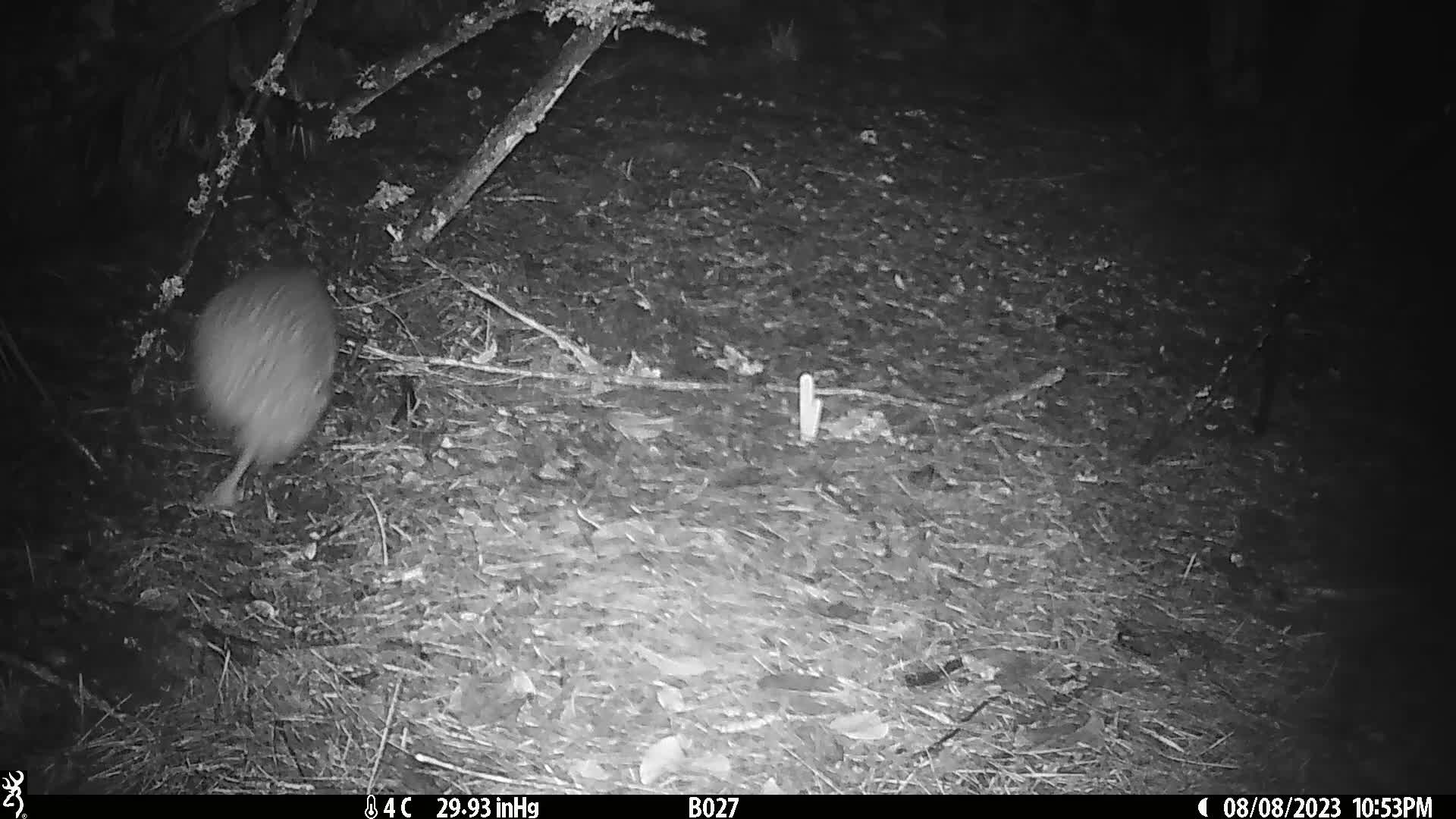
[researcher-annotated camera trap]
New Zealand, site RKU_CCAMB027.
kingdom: Animalia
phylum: Chordata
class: Aves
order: Apterygiformes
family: Apterygidae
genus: Apteryx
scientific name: Apteryx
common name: kiwi